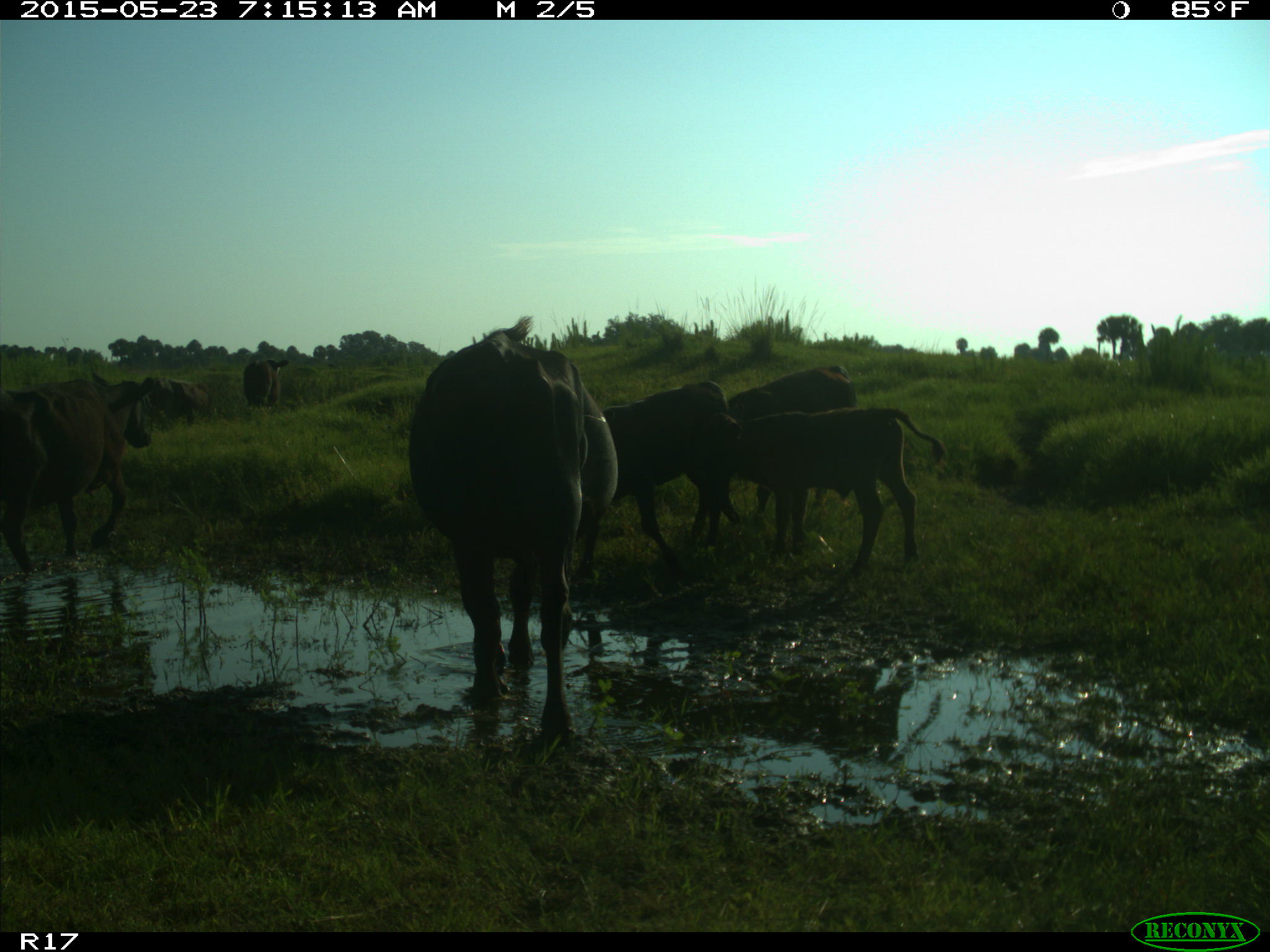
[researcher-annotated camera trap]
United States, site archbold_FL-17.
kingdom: Animalia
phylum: Chordata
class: Mammalia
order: Artiodactyla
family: Bovidae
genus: Bos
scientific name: Bos taurus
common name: domestic cow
Bos taurus (domestic cow).